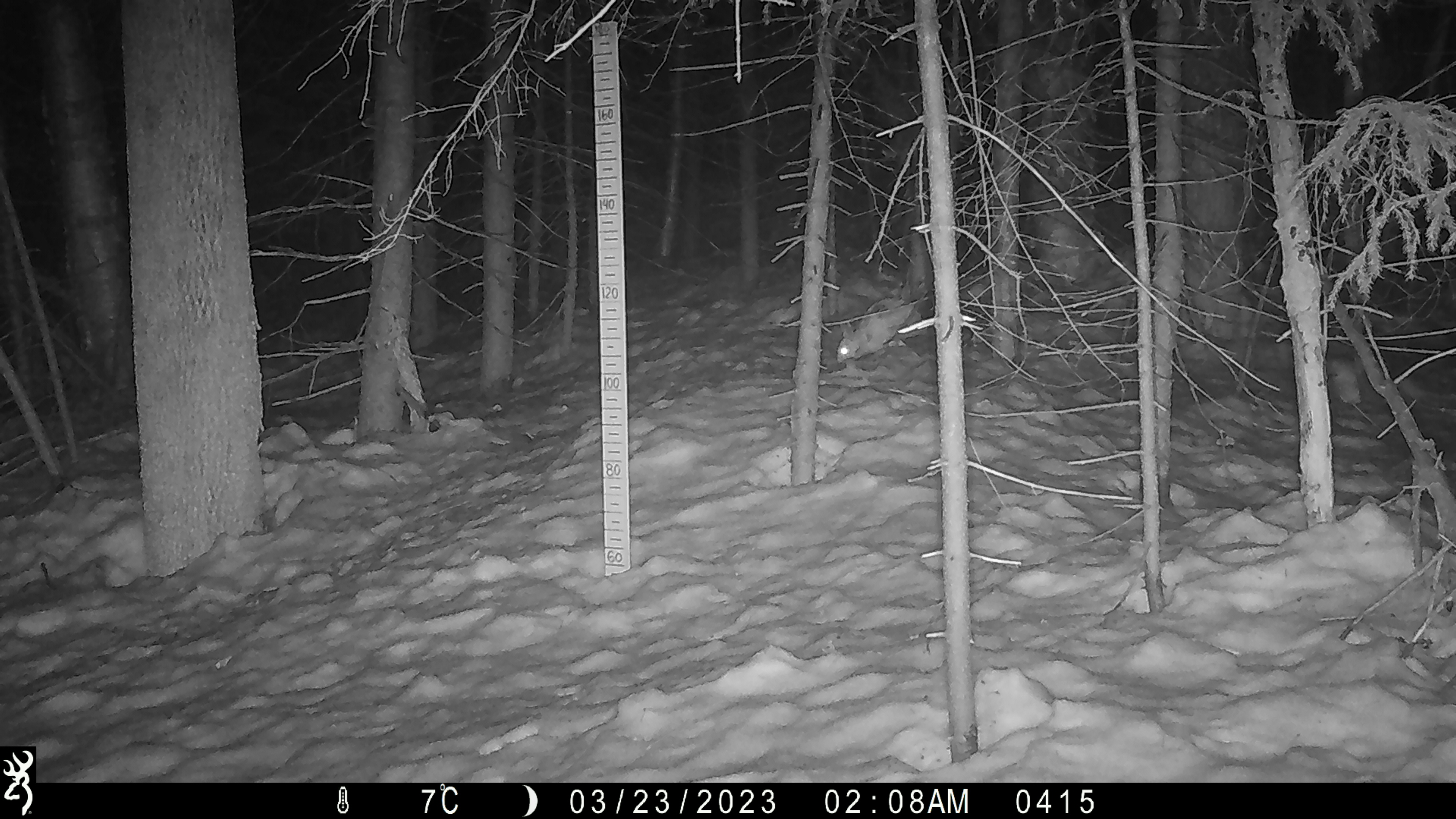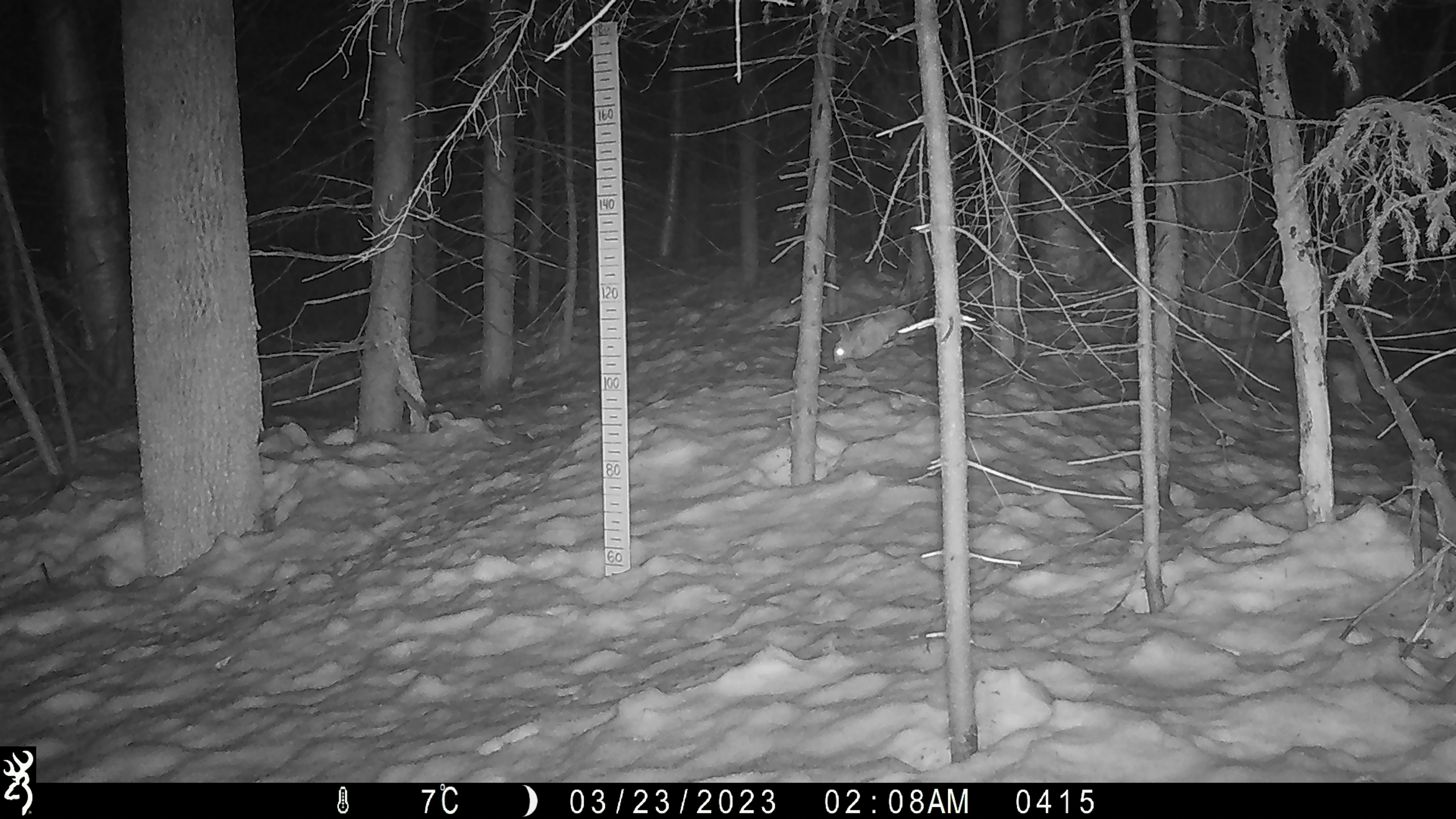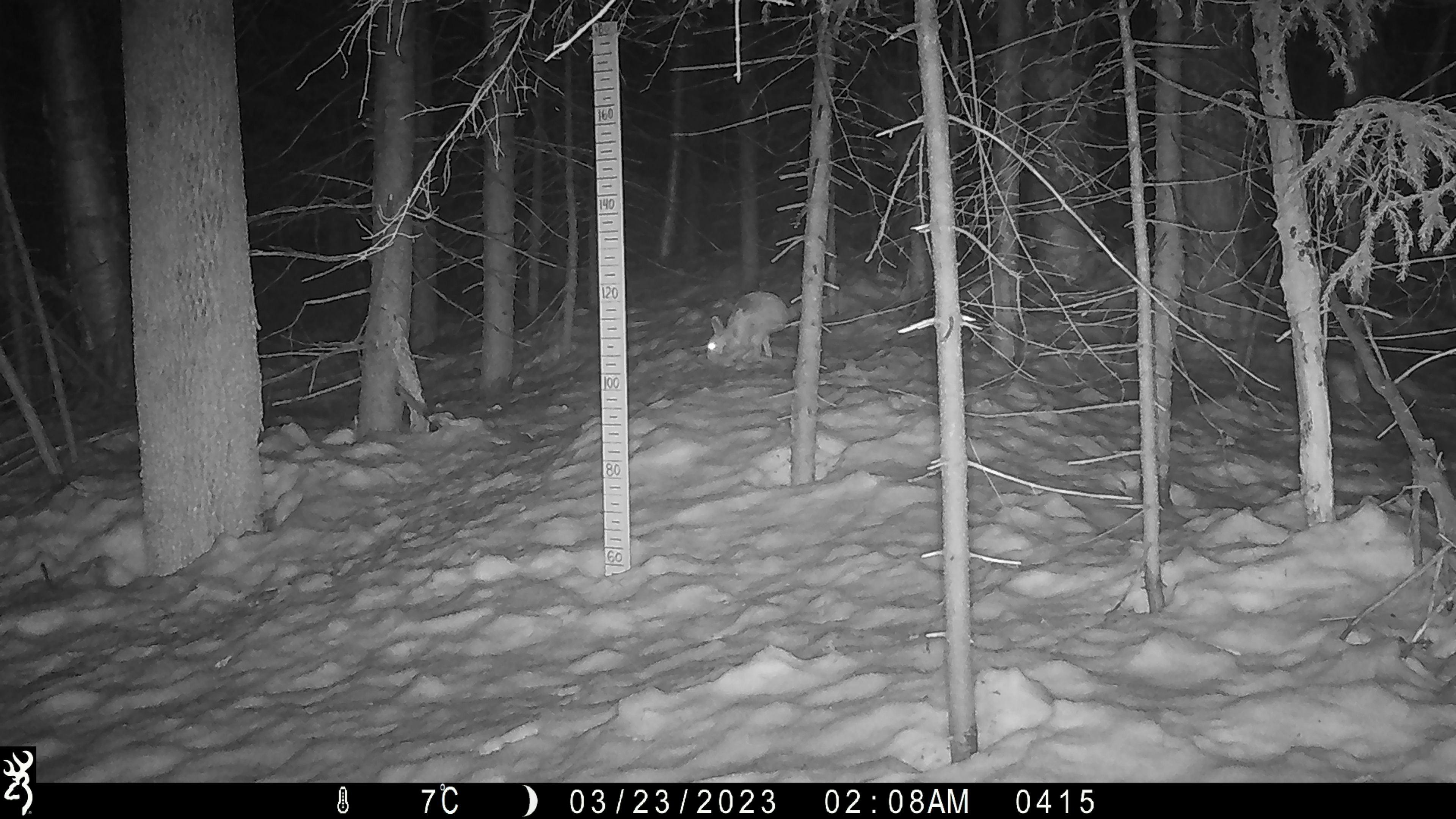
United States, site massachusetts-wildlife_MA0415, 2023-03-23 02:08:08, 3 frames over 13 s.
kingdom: Animalia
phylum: Chordata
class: Mammalia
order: Lagomorpha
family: Leporidae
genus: Lepus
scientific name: Lepus americanus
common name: snowshoe hare